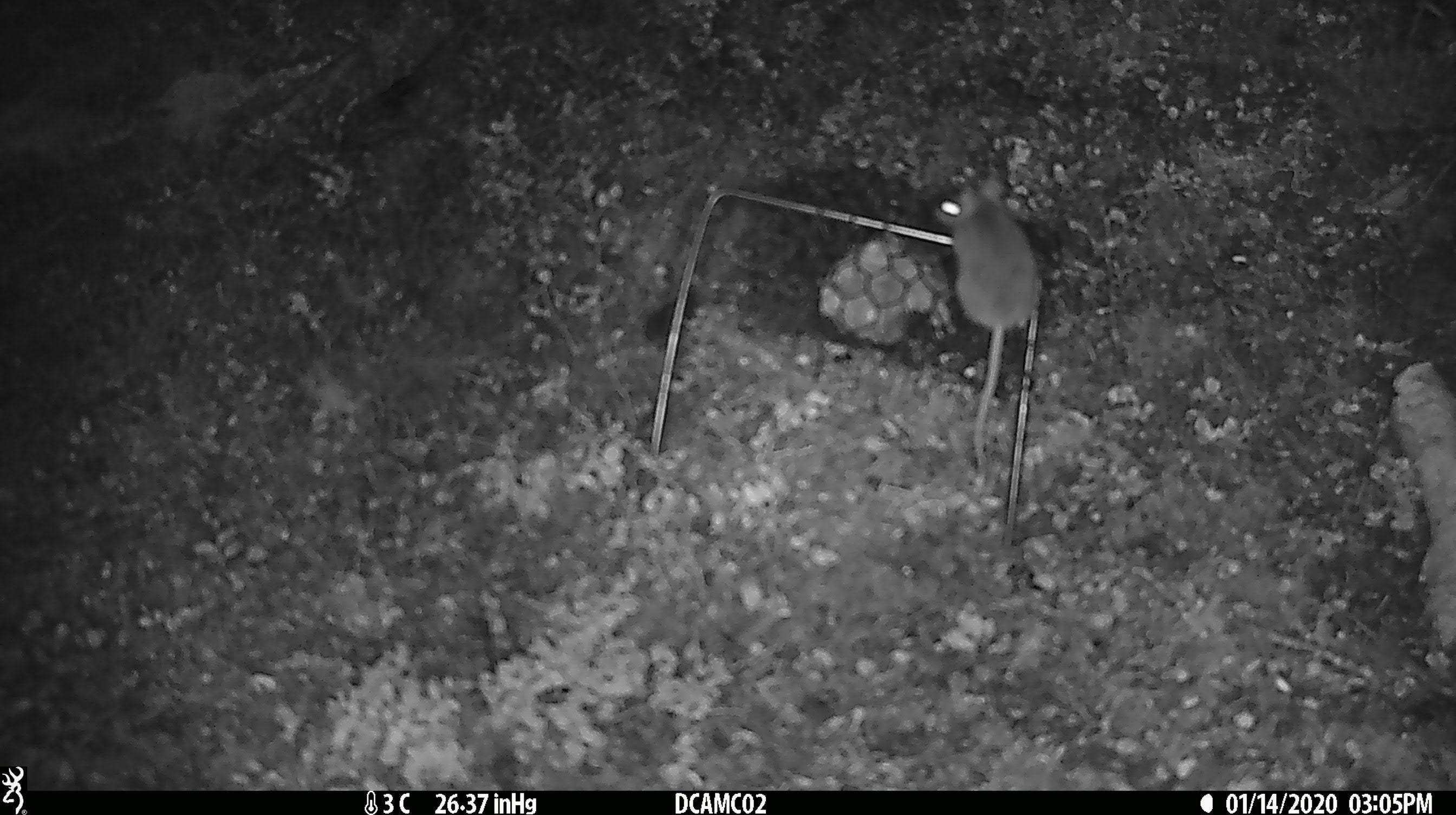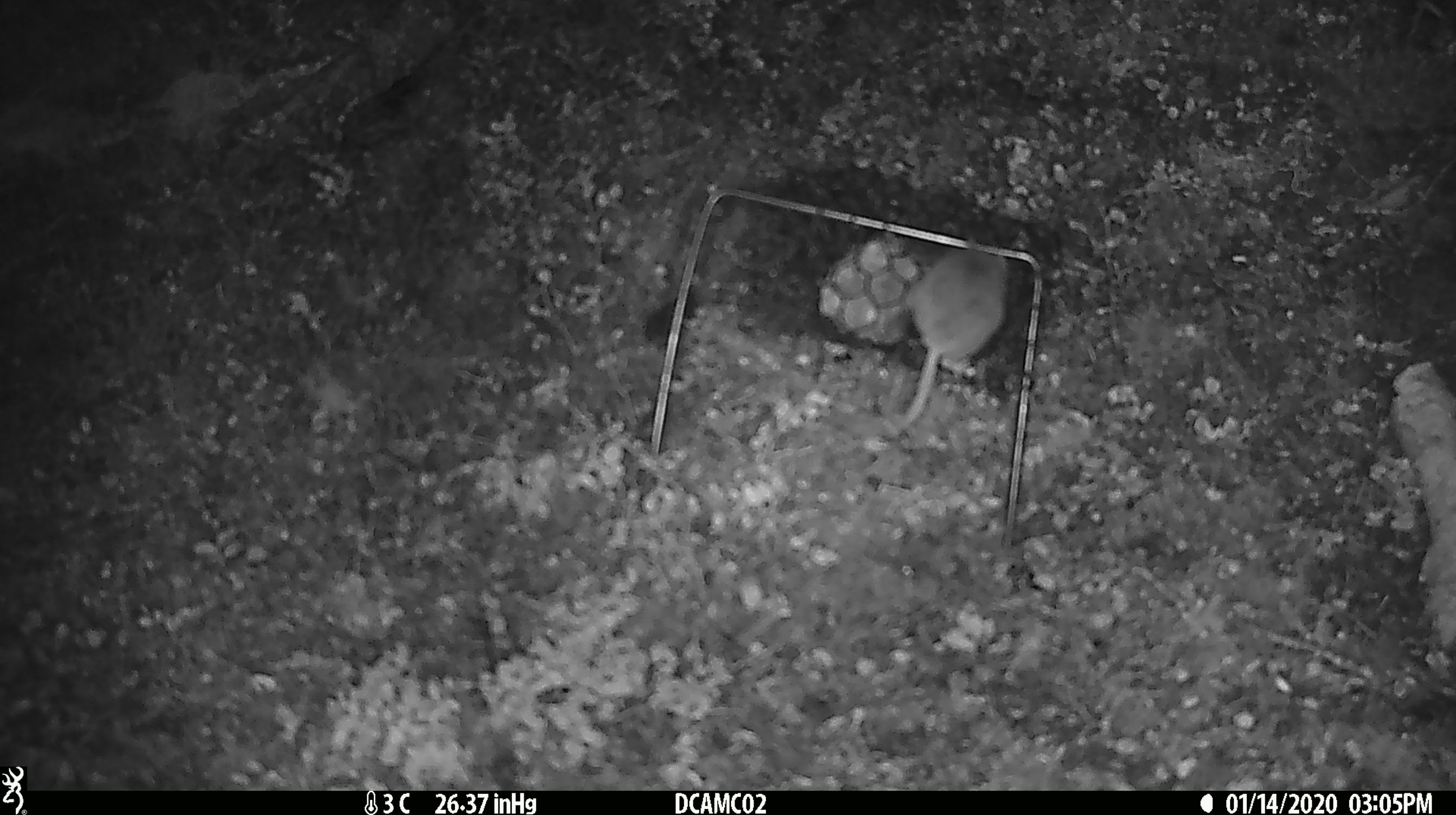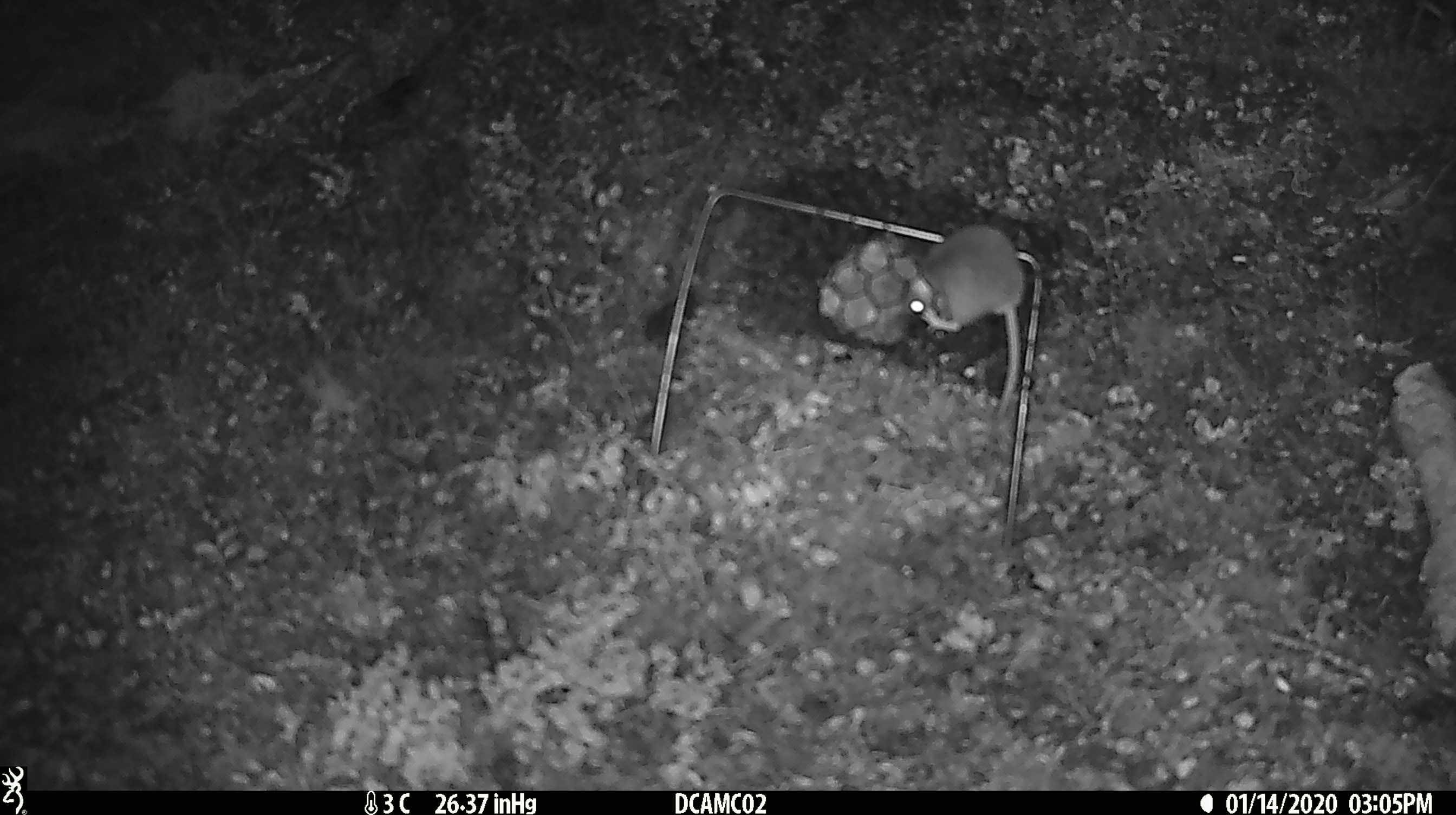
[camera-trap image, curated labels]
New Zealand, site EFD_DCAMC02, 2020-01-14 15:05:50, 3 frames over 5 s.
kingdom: Animalia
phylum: Chordata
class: Mammalia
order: Rodentia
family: Muridae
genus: Mus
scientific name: Mus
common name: mouse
Mouse (Mus).